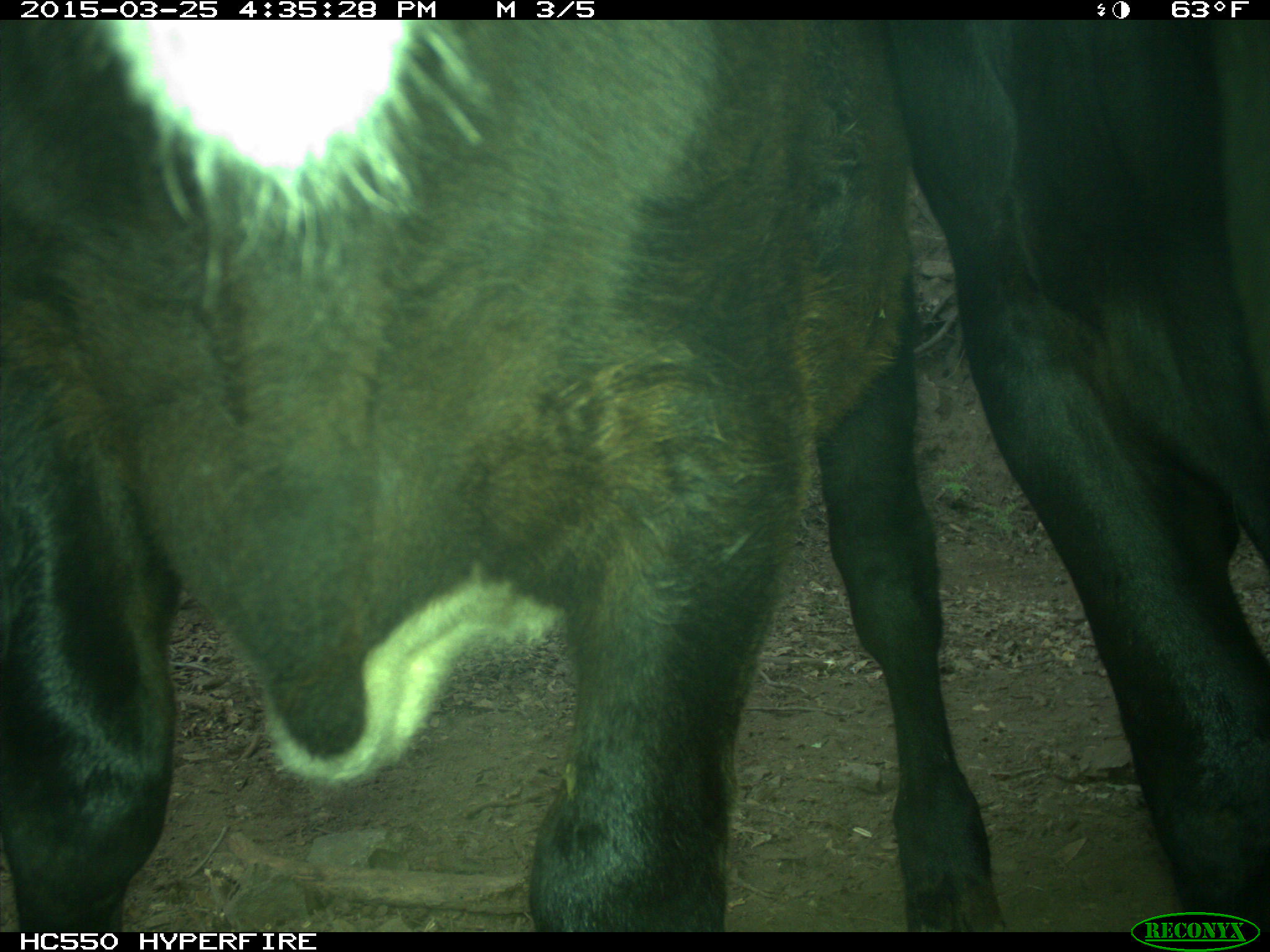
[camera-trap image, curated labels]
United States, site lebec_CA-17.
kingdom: Animalia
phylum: Chordata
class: Mammalia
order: Artiodactyla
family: Bovidae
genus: Bos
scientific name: Bos taurus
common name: domestic cow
Bos taurus (domestic cow).